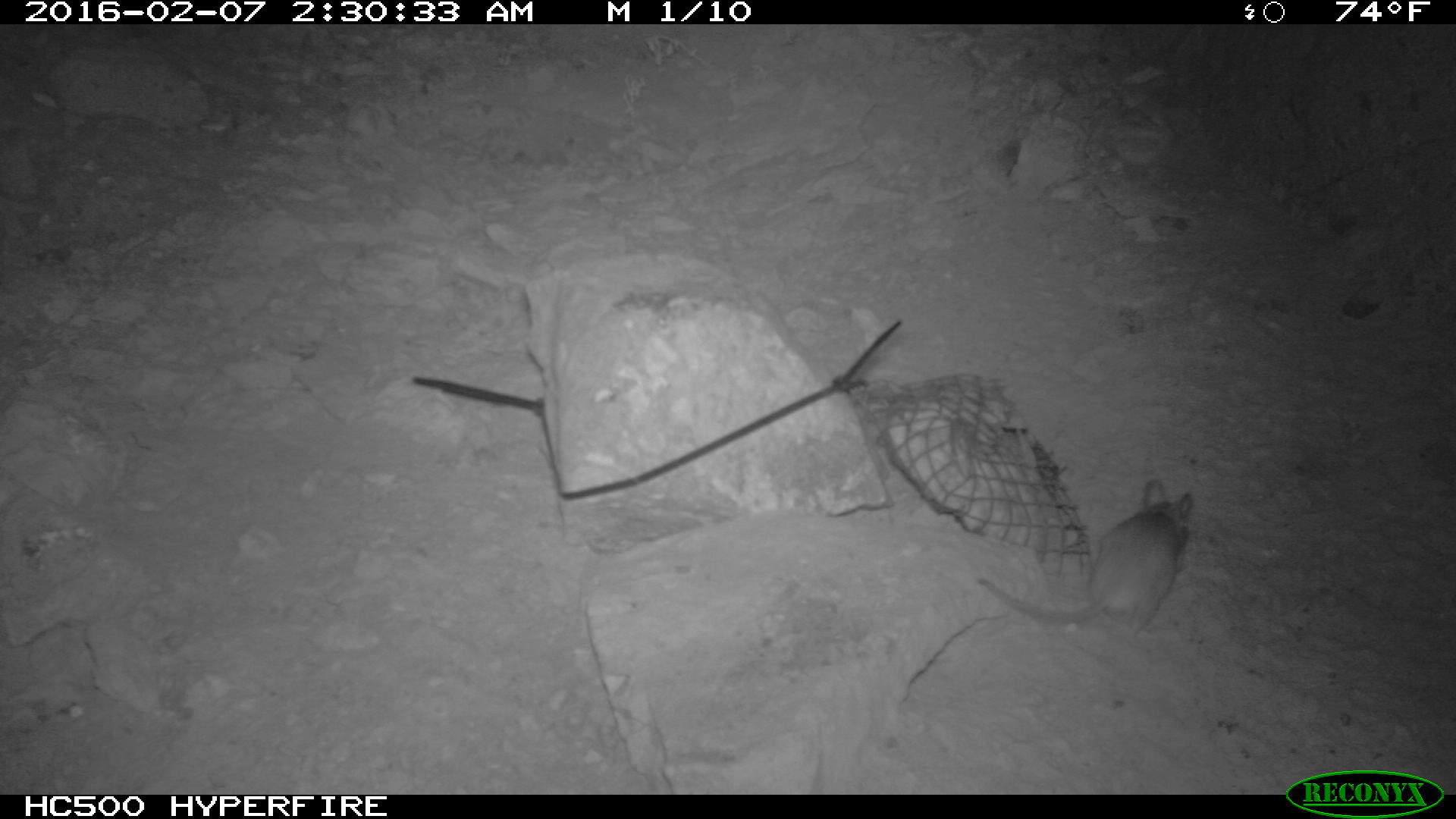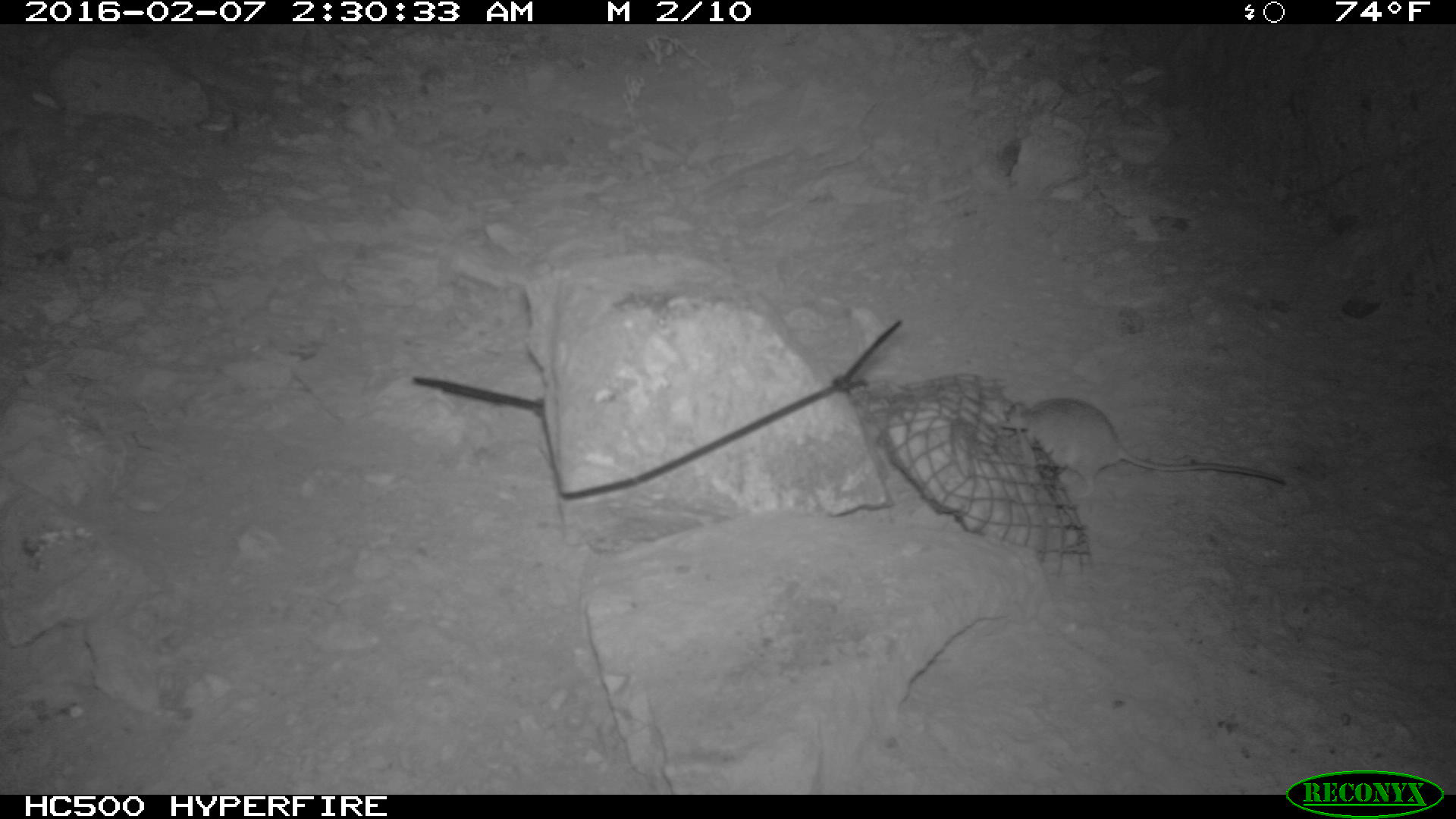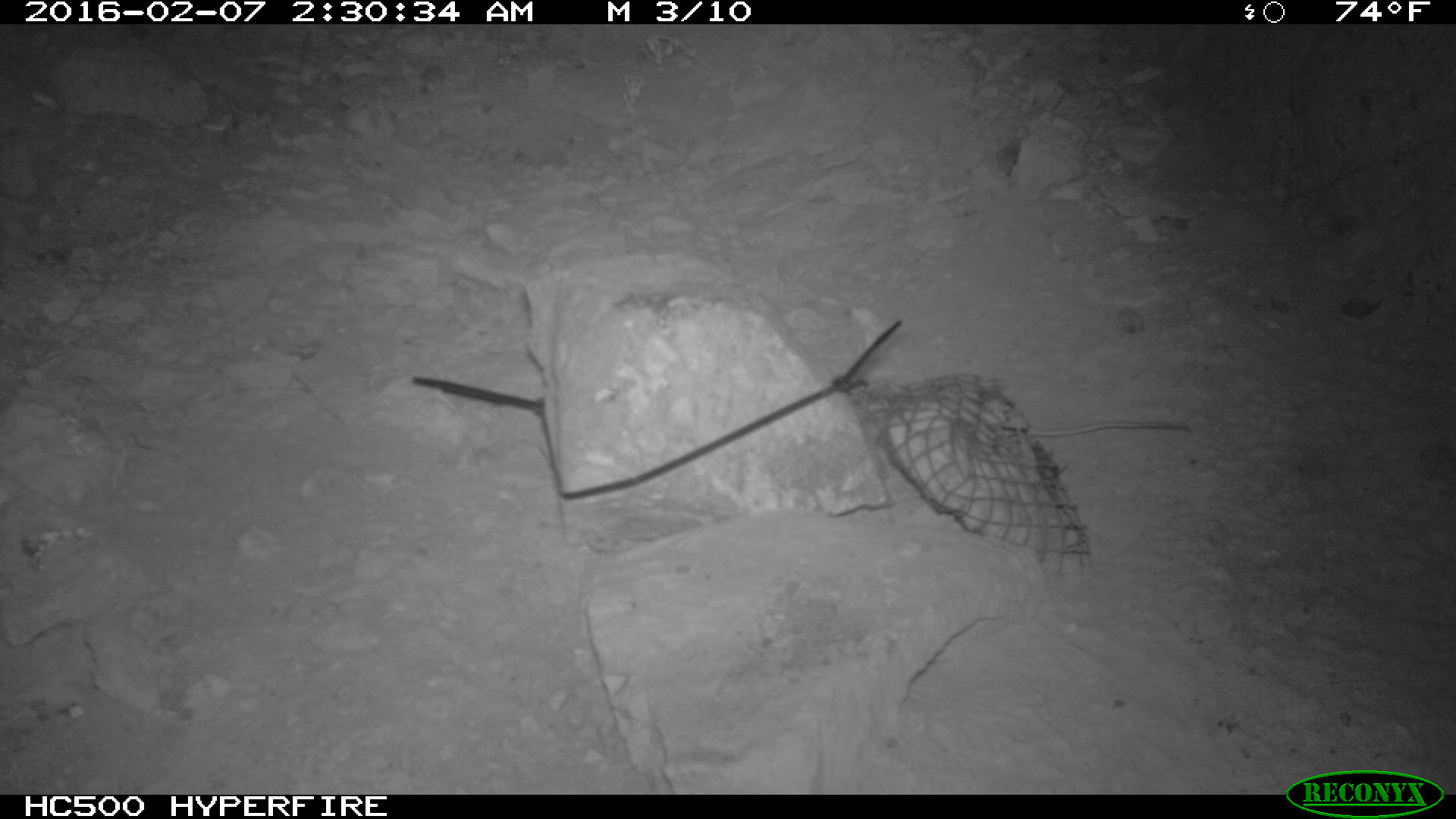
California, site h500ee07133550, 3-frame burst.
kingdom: Animalia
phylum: Chordata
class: Mammalia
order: Rodentia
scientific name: Rodentia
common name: rodent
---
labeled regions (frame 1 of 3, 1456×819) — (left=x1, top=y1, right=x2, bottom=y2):
rodent: (left=979, top=473, right=1200, bottom=632)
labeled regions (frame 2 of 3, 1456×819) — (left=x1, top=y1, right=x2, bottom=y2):
rodent: (left=1006, top=397, right=1287, bottom=501)